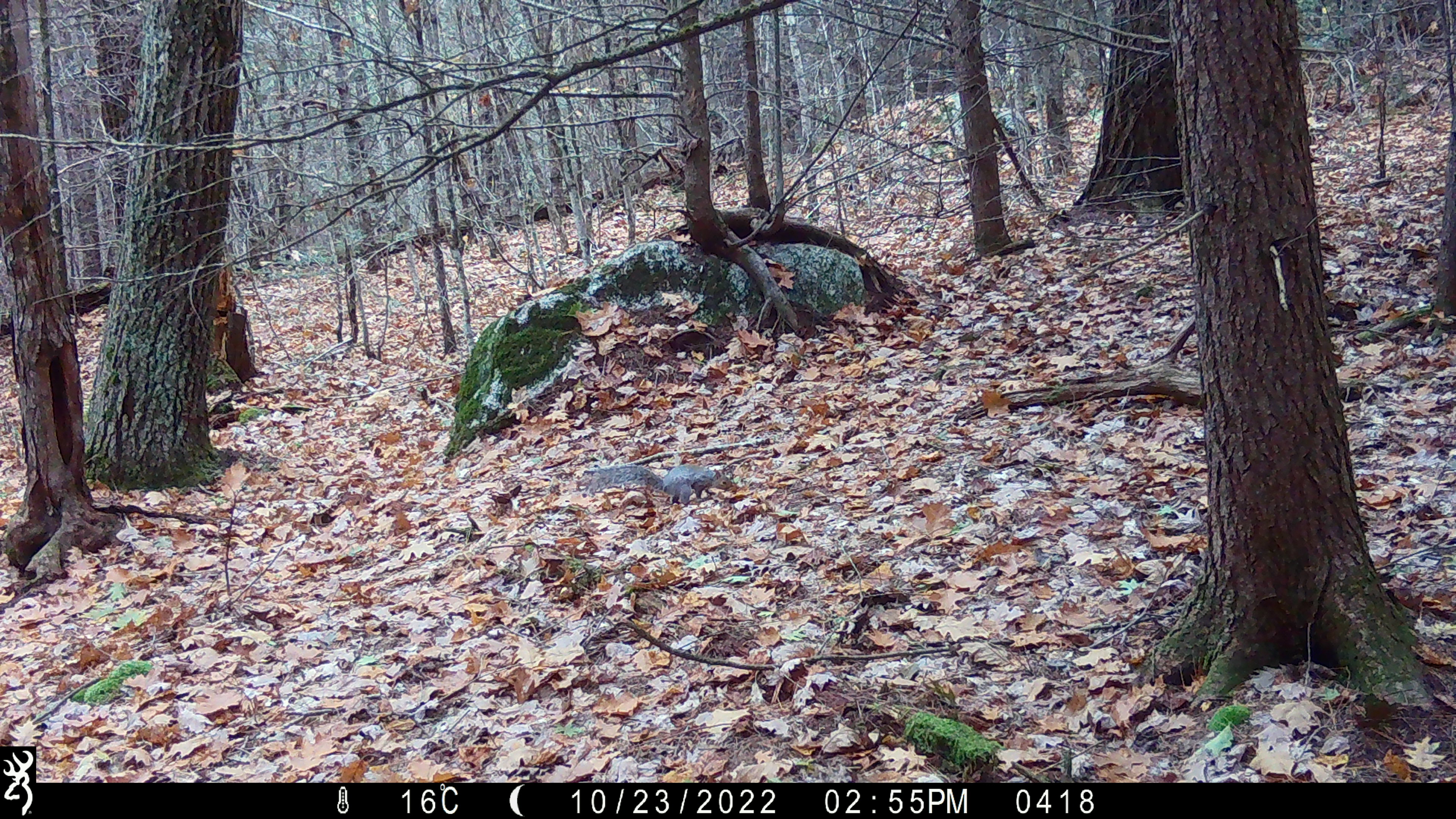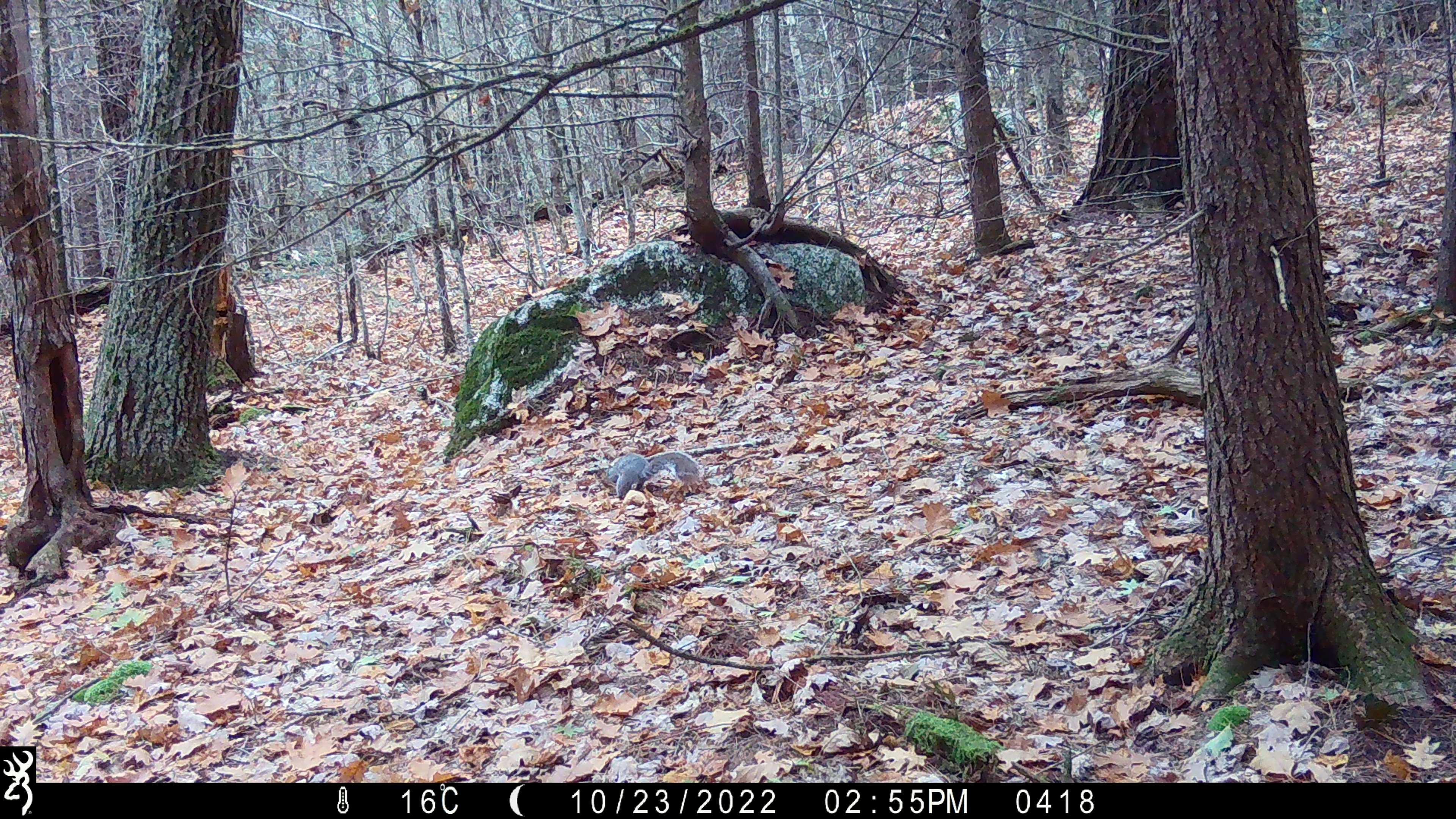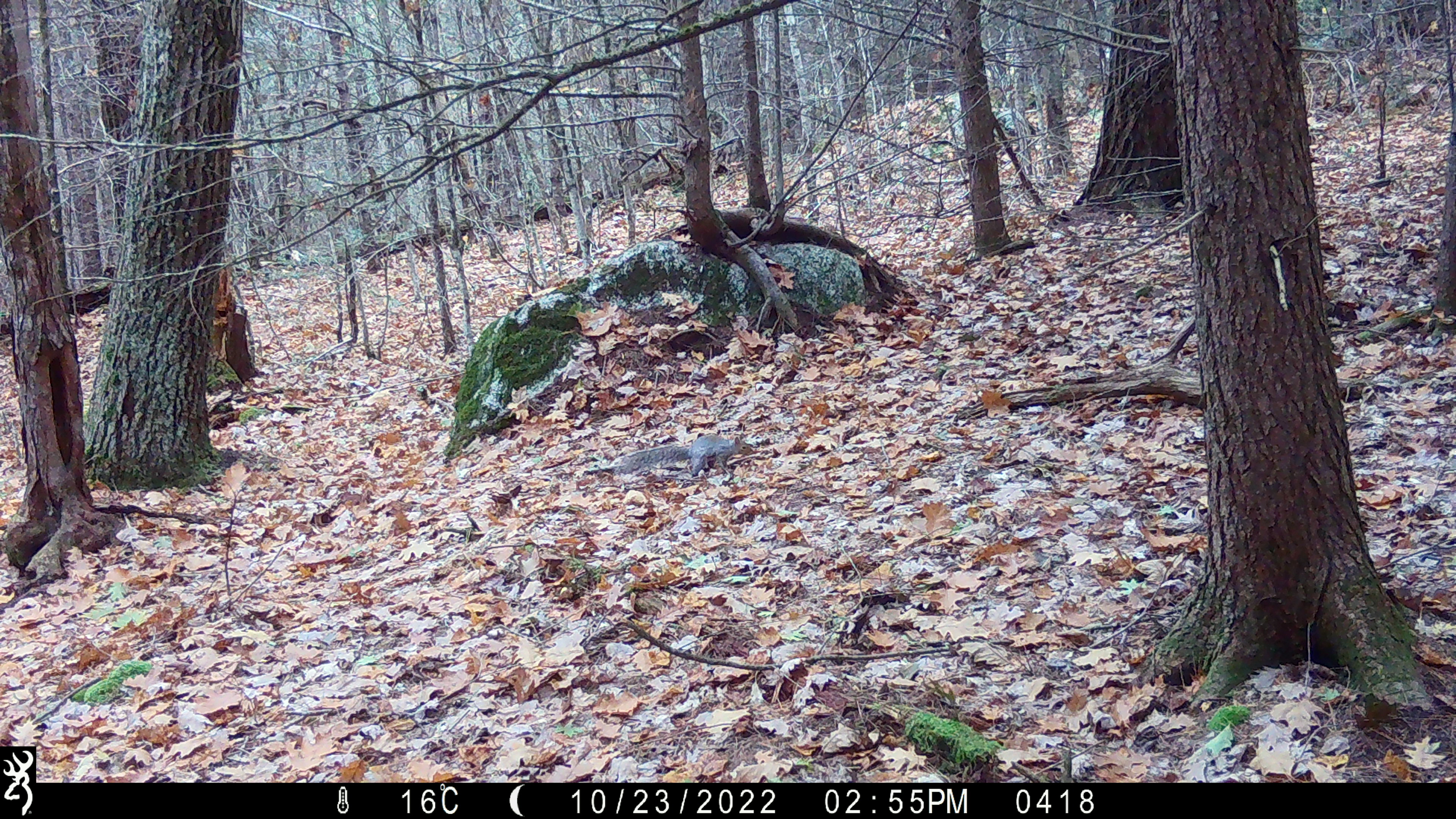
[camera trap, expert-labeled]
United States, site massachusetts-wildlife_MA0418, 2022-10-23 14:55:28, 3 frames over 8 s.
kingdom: Animalia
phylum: Chordata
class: Mammalia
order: Rodentia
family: Sciuridae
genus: Sciurus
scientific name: Sciurus carolinensis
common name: gray squirrel